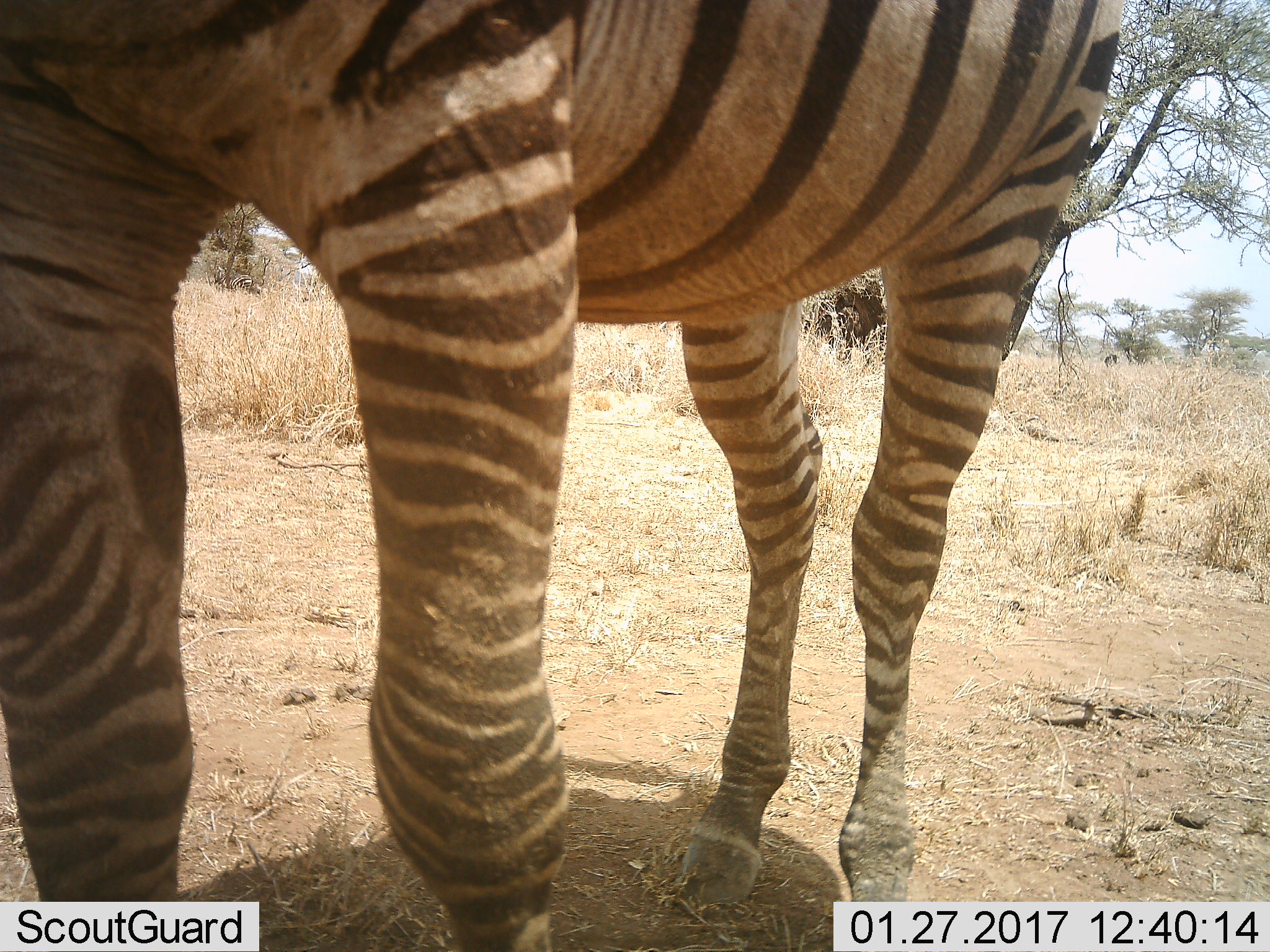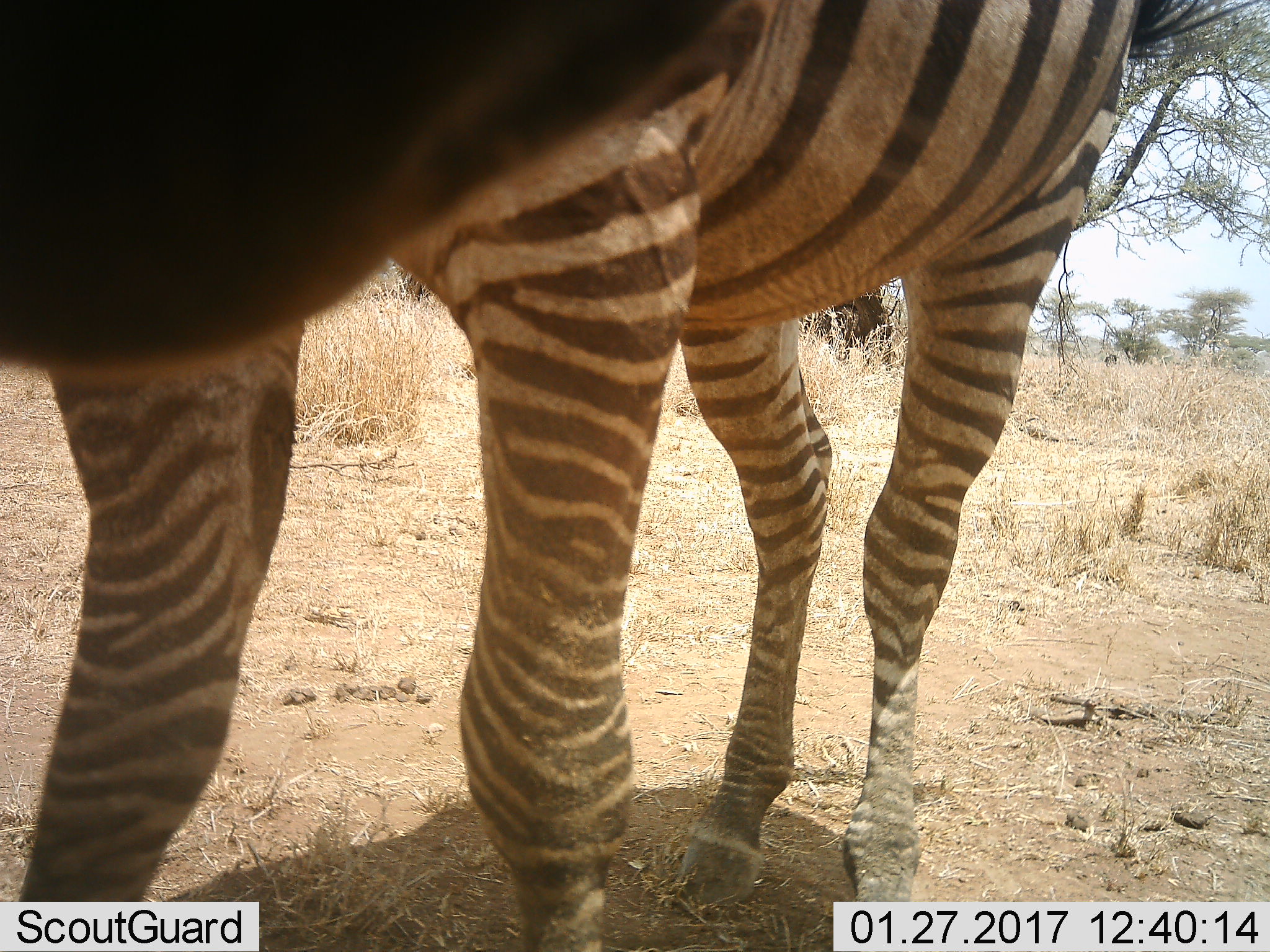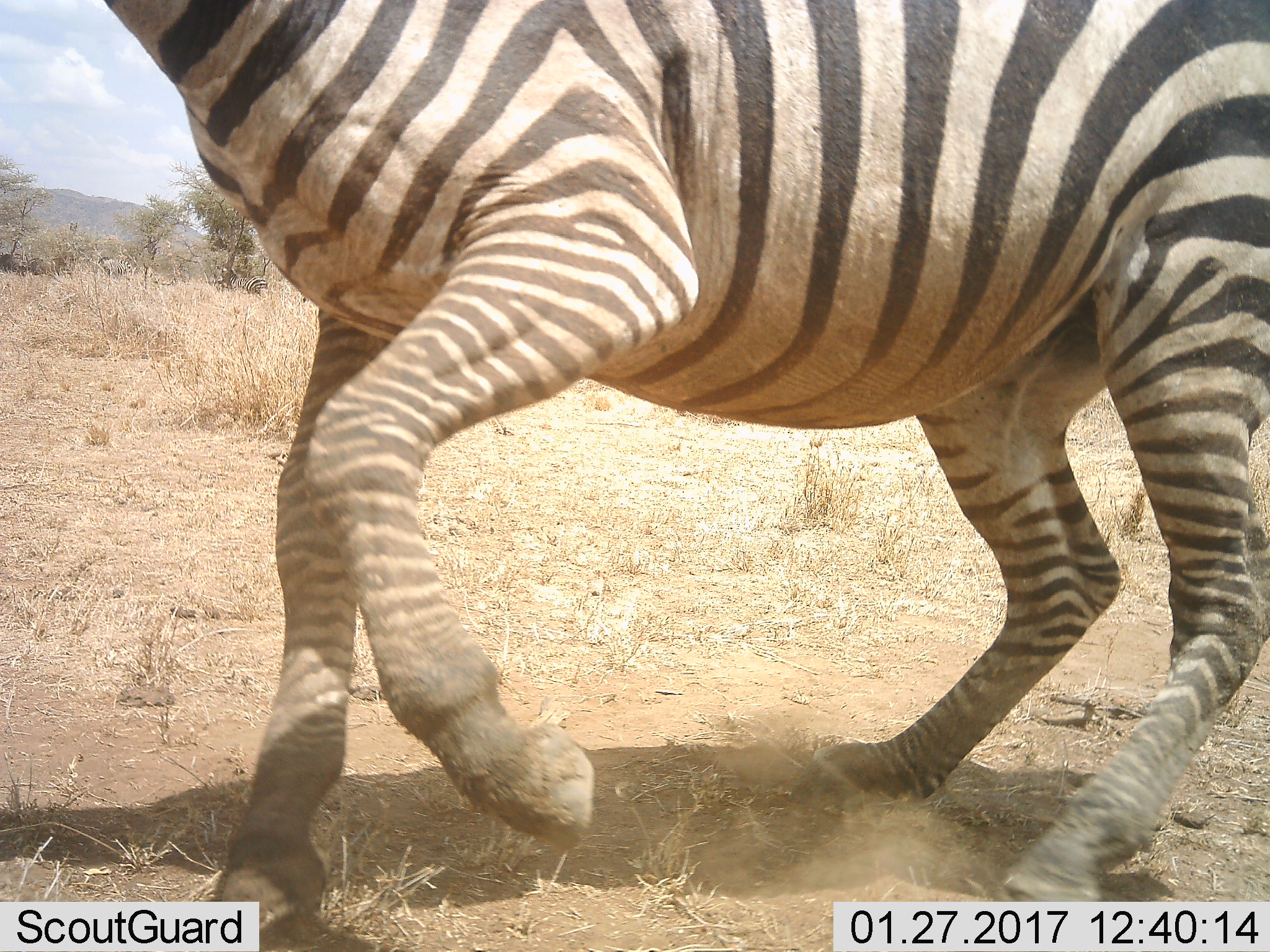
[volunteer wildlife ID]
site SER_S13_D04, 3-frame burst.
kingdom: Animalia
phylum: Chordata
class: Mammalia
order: Perissodactyla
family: Equidae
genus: Equus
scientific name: Equus quagga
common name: plains zebra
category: zebraplains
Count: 1.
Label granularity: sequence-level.